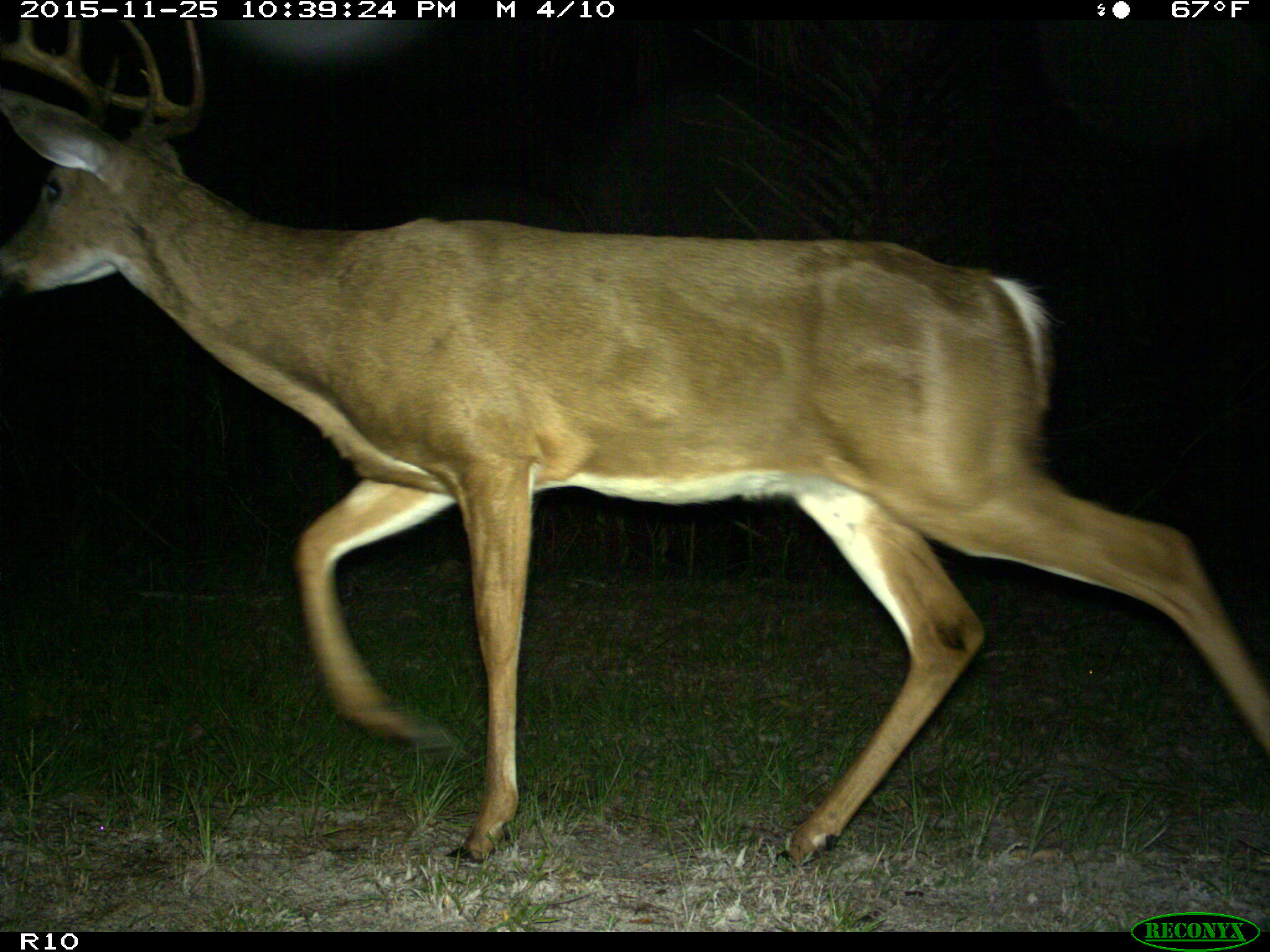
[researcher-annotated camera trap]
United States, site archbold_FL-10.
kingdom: Animalia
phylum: Chordata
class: Mammalia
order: Artiodactyla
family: Cervidae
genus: Odocoileus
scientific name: Odocoileus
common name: deer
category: unidentified deer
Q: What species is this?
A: Unidentified deer (deer) (Odocoileus).